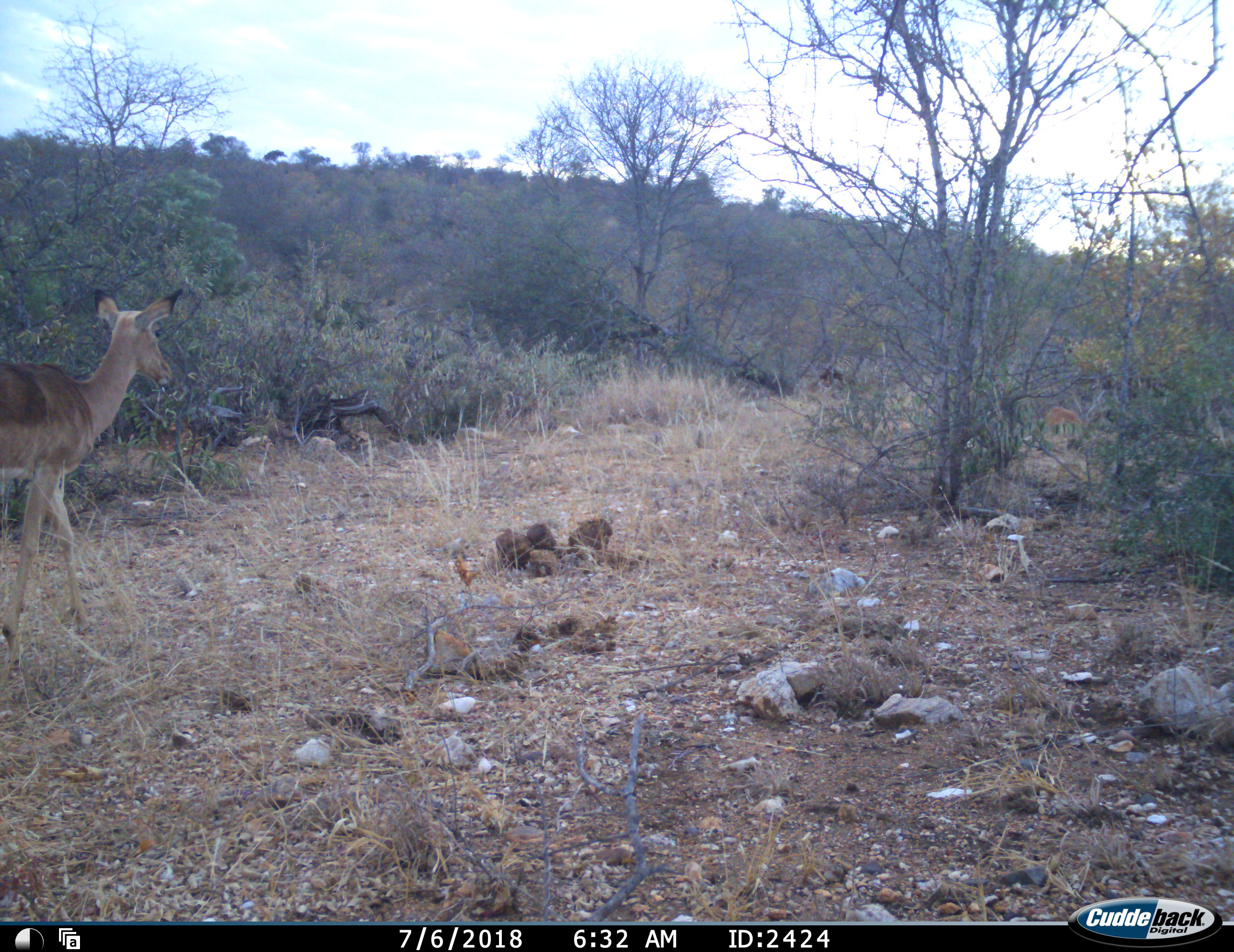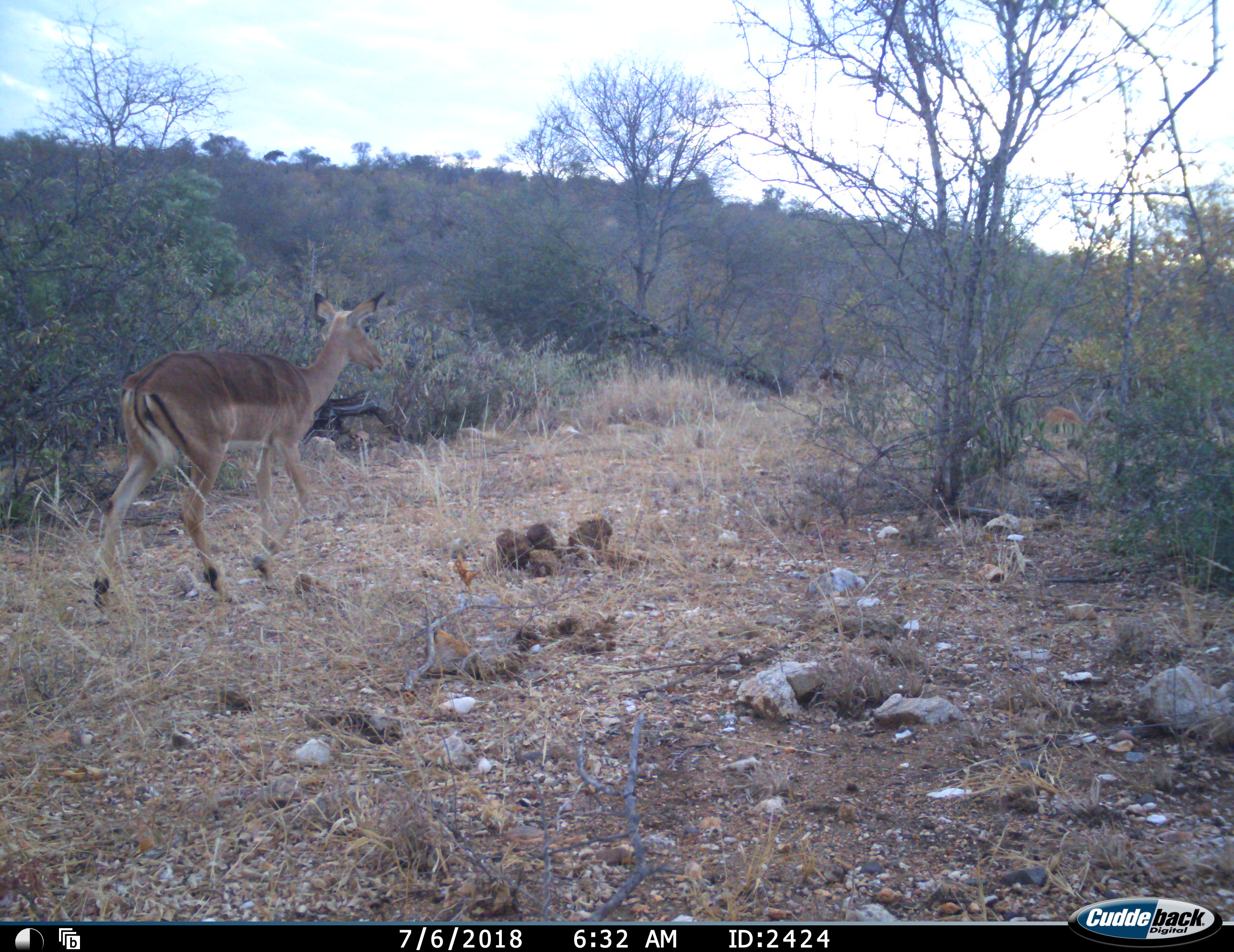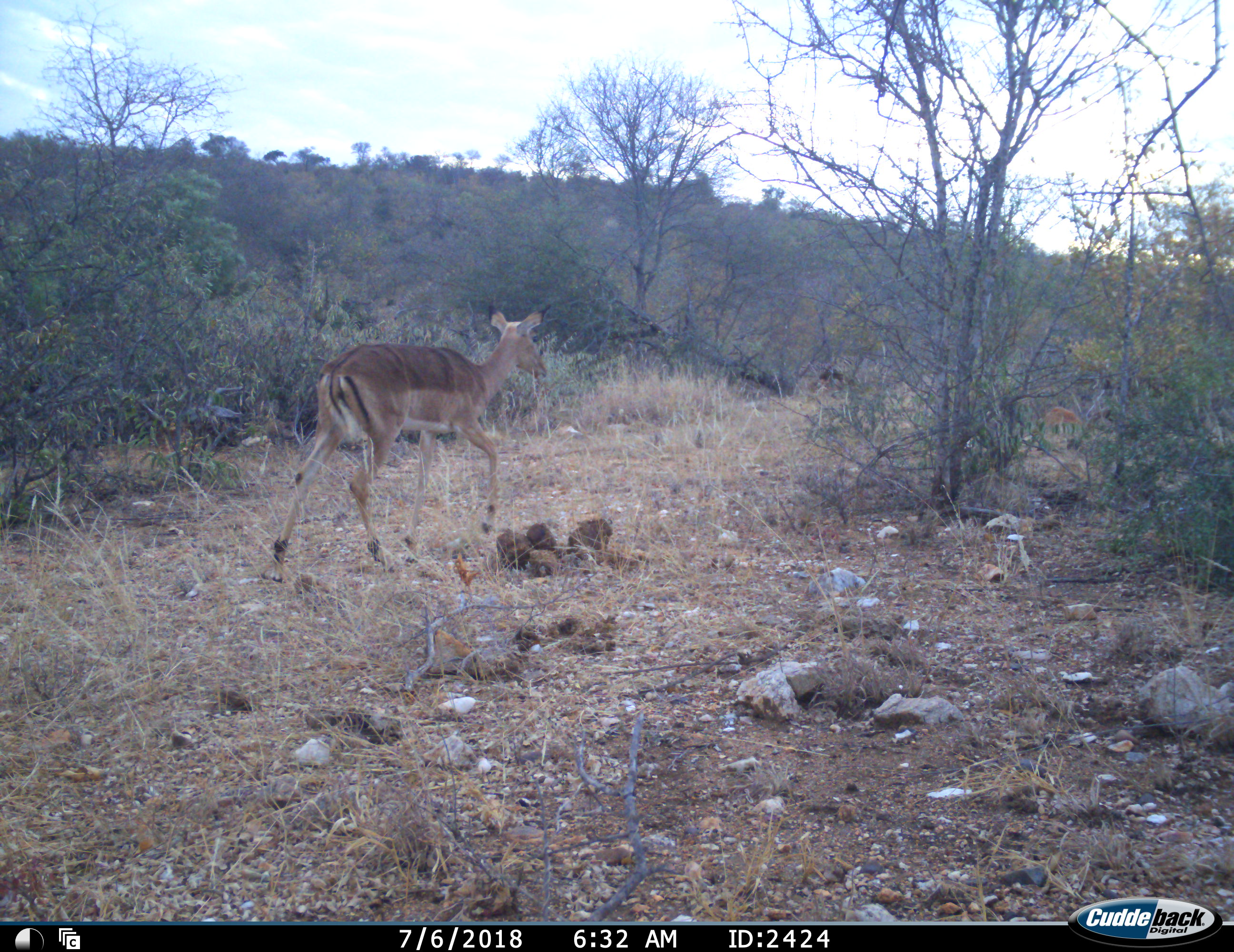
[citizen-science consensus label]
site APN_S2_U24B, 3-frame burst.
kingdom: Animalia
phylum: Chordata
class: Mammalia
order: Artiodactyla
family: Bovidae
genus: Aepyceros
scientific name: Aepyceros melampus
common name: impala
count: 1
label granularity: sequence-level